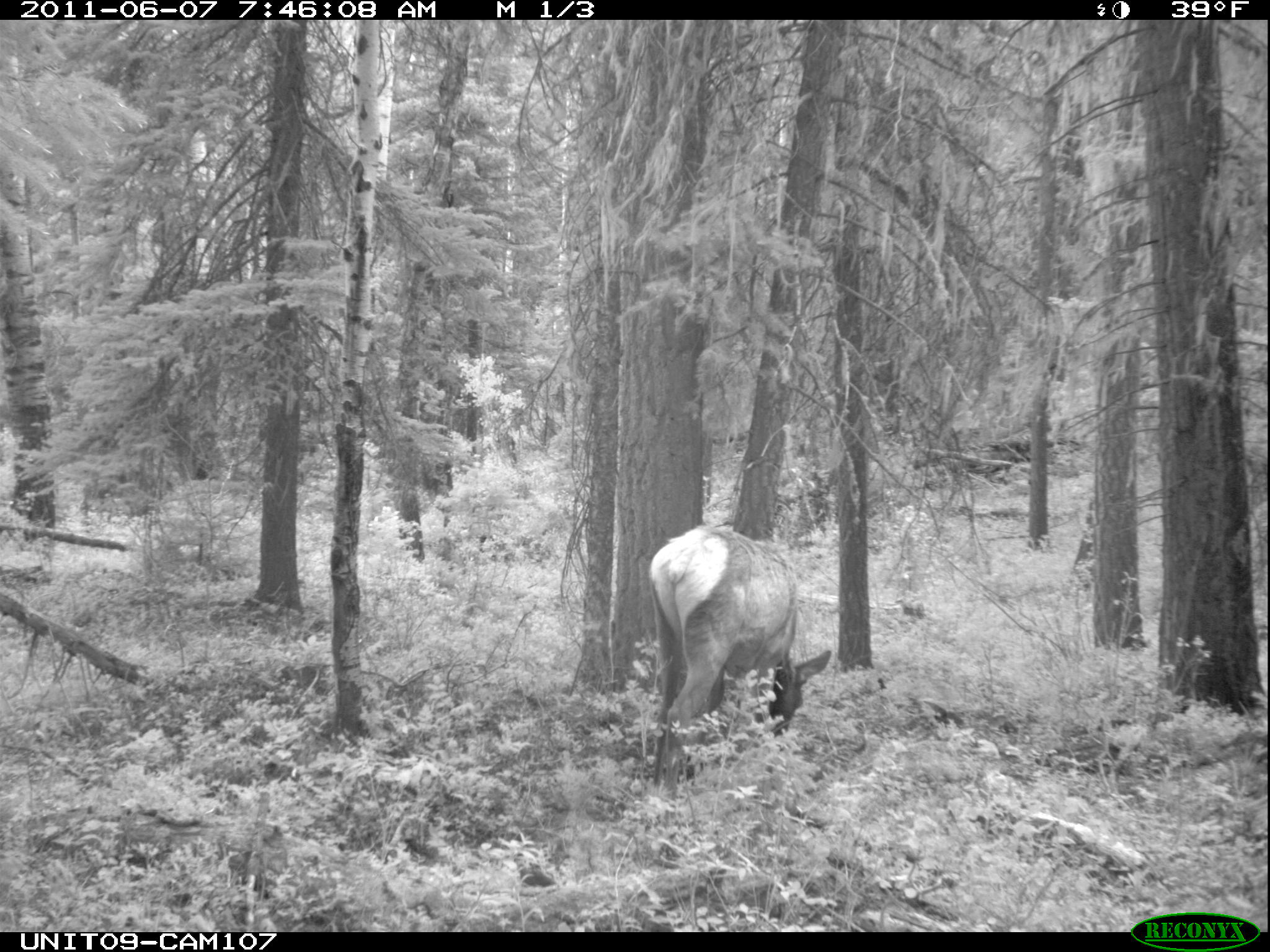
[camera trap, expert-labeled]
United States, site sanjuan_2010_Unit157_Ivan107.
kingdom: Animalia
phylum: Chordata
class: Mammalia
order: Artiodactyla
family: Cervidae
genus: Cervus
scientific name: Cervus elaphus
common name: red deer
Cervus elaphus (red deer).